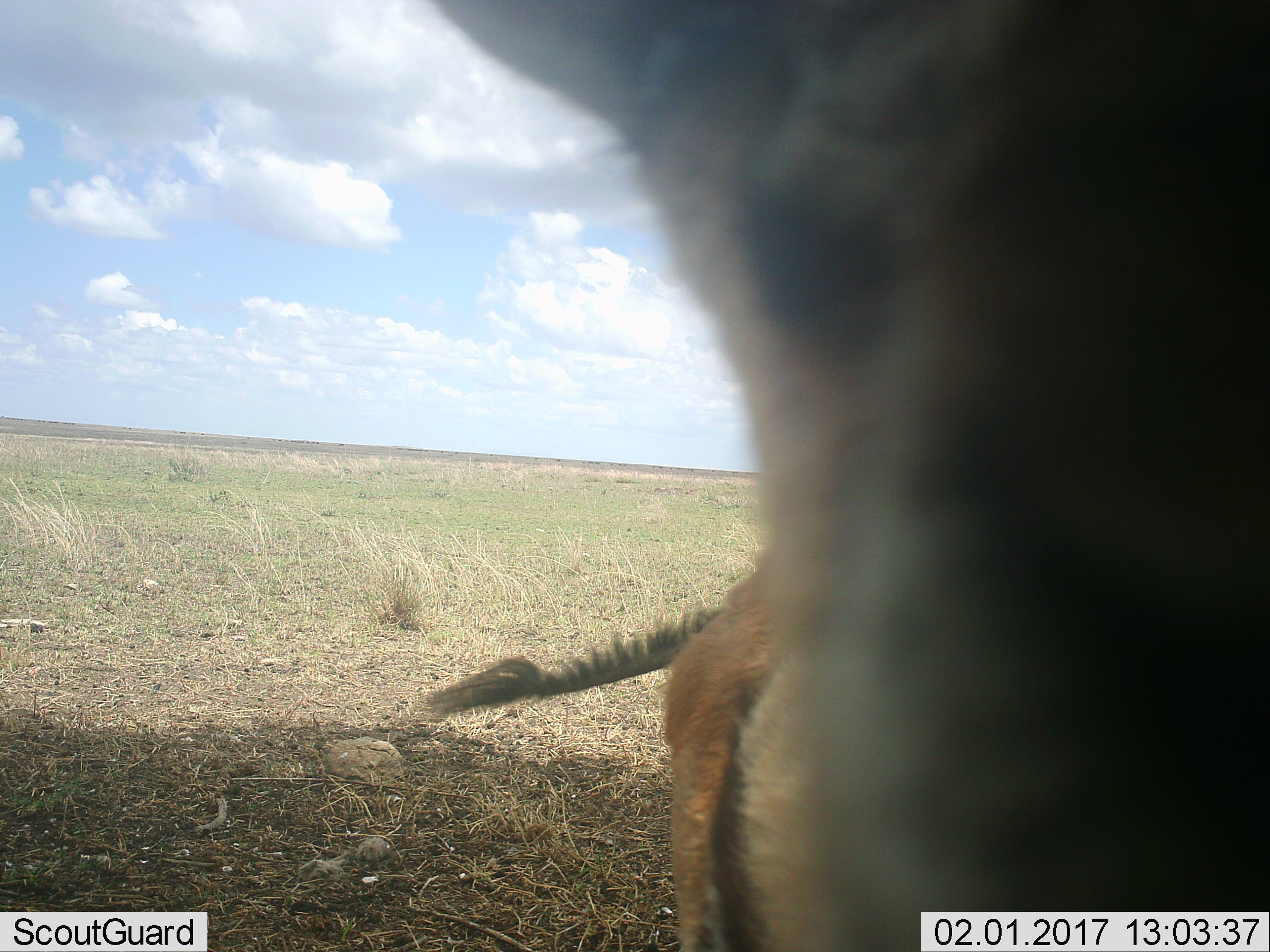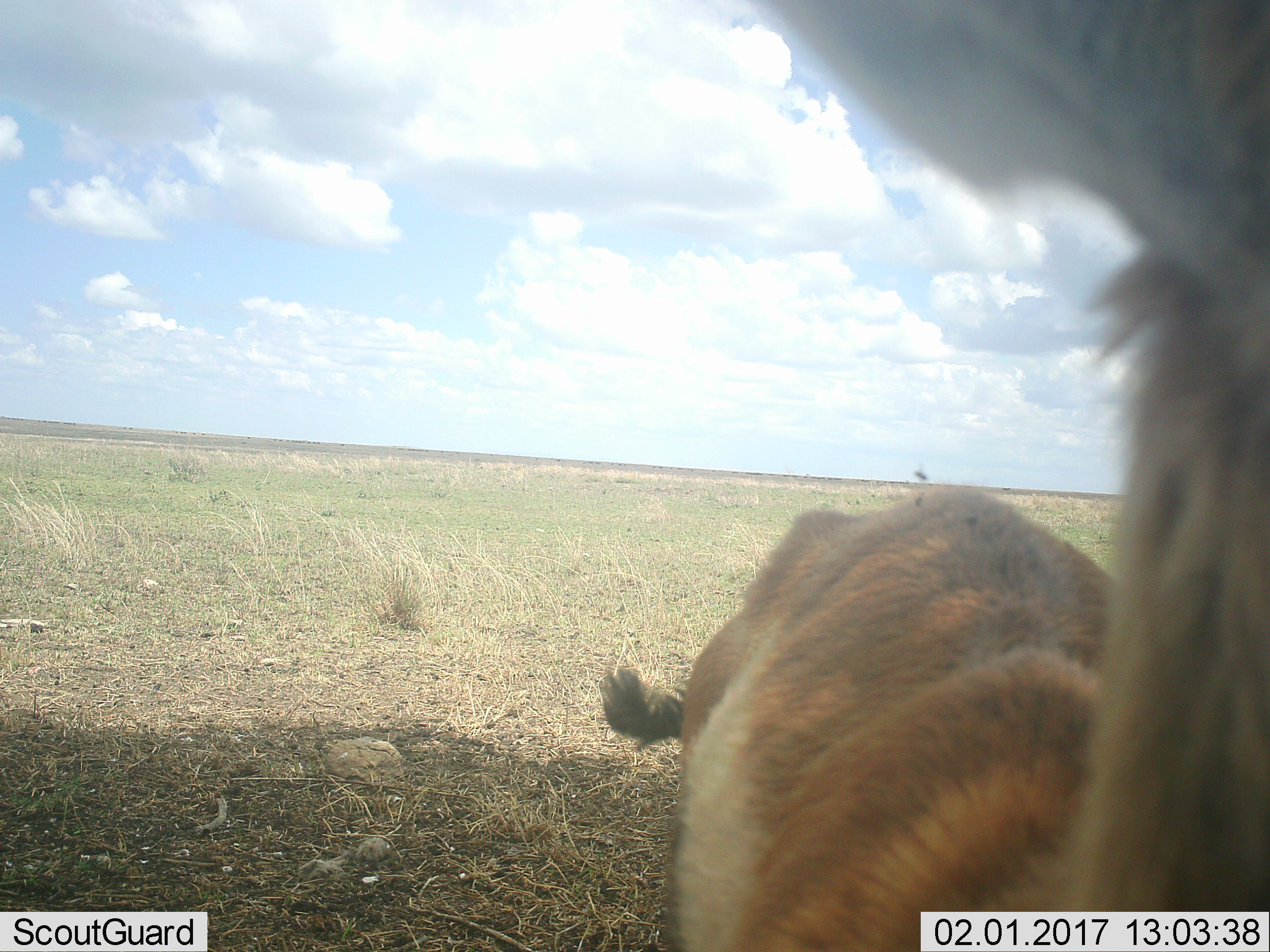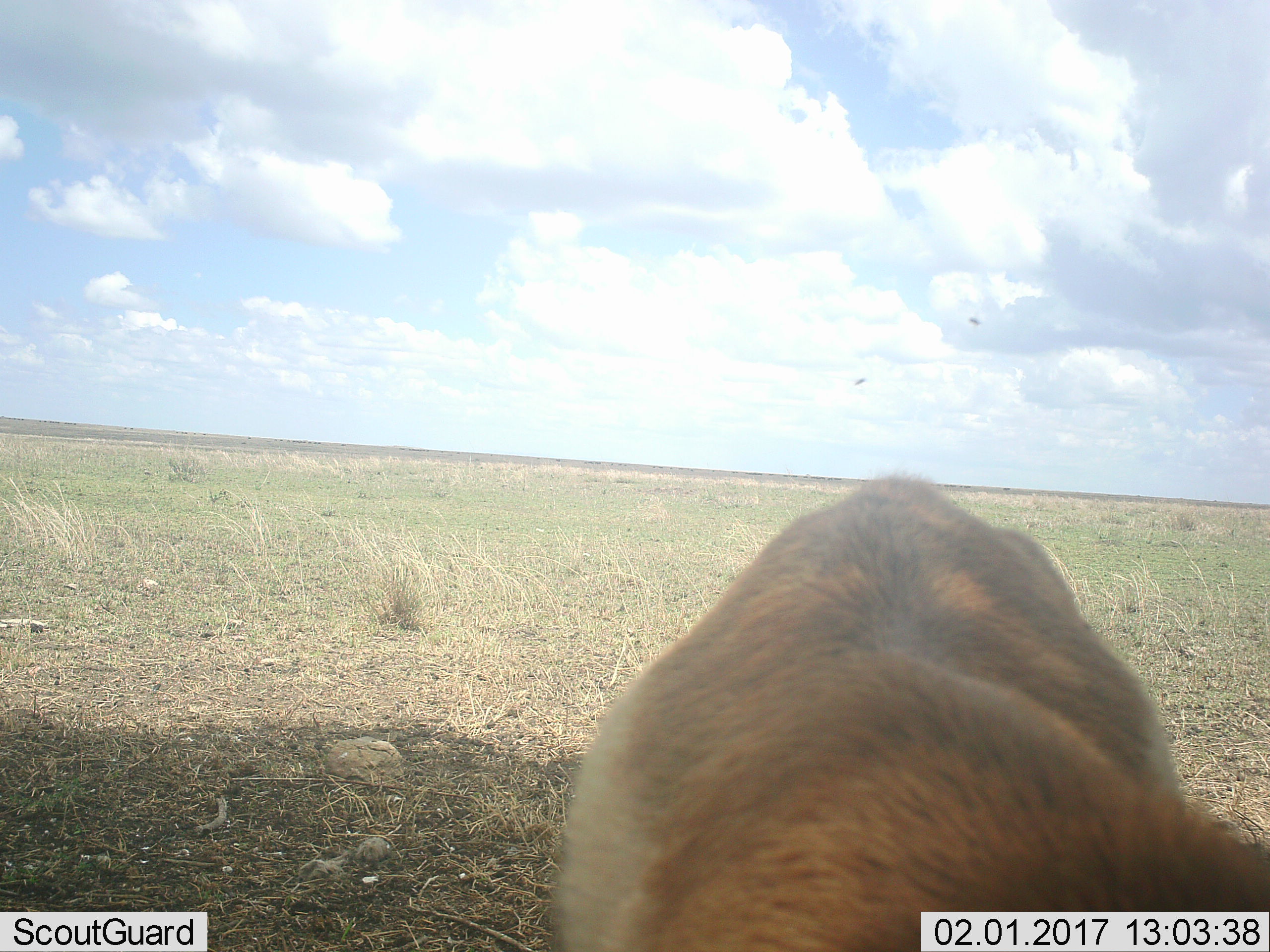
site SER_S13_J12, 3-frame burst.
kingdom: Animalia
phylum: Chordata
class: Mammalia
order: Artiodactyla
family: Bovidae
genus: Eudorcas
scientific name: Eudorcas thomsonii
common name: thomson's gazelle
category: gazellethomsons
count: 1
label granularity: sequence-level